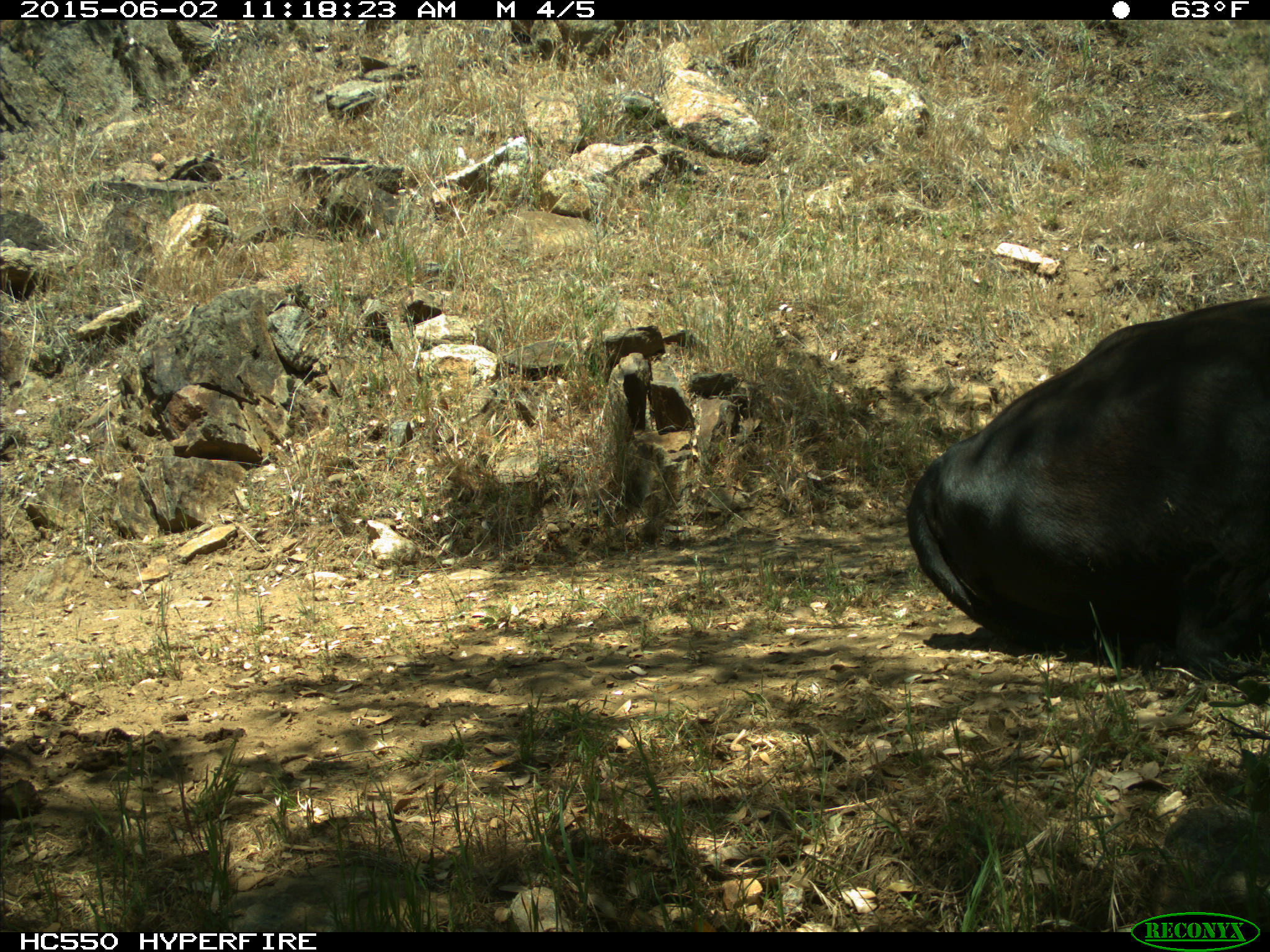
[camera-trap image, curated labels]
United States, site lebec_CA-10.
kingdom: Animalia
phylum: Chordata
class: Mammalia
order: Artiodactyla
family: Bovidae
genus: Bos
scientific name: Bos taurus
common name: domestic cow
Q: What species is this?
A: Bos taurus (domestic cow).